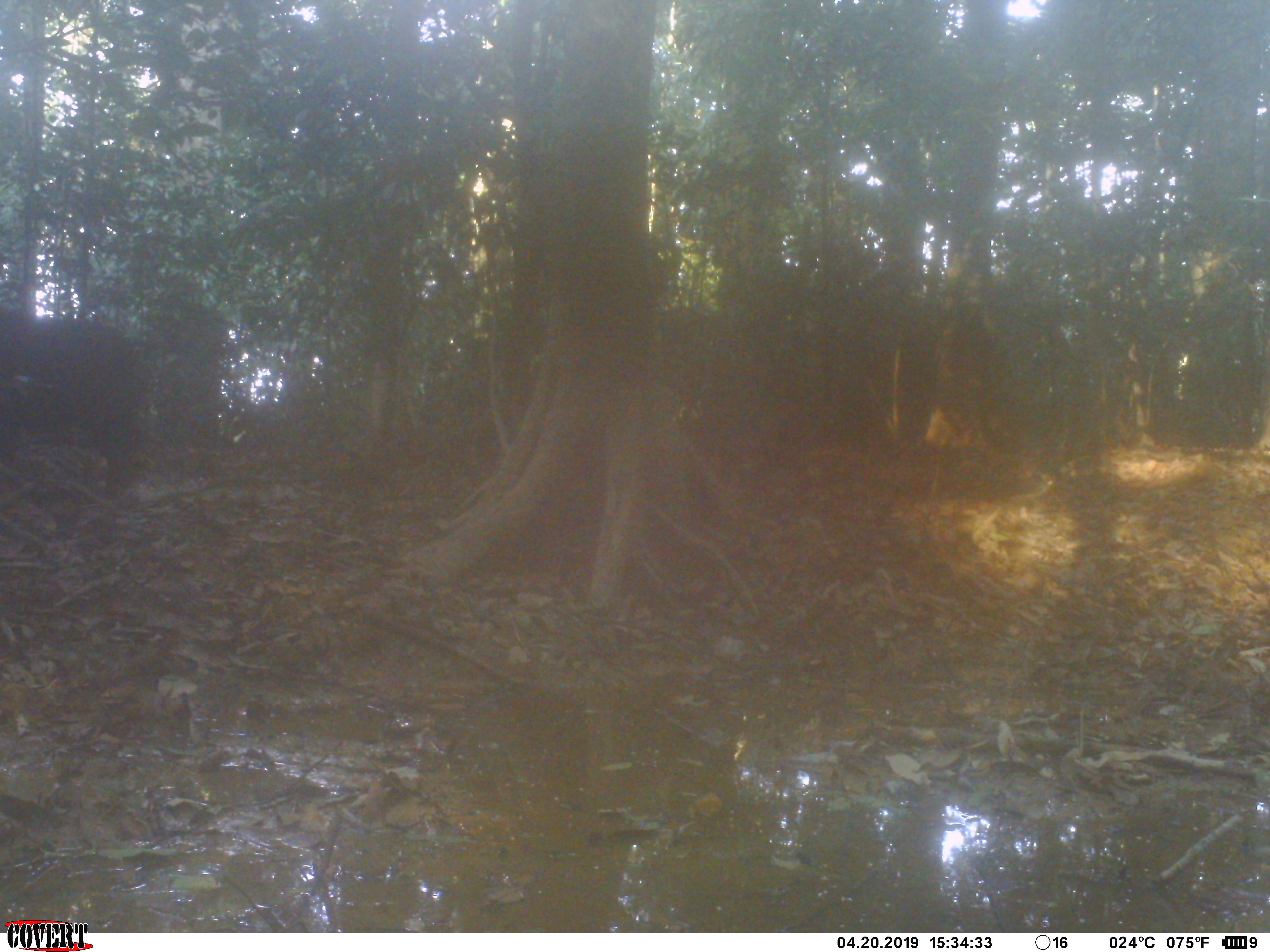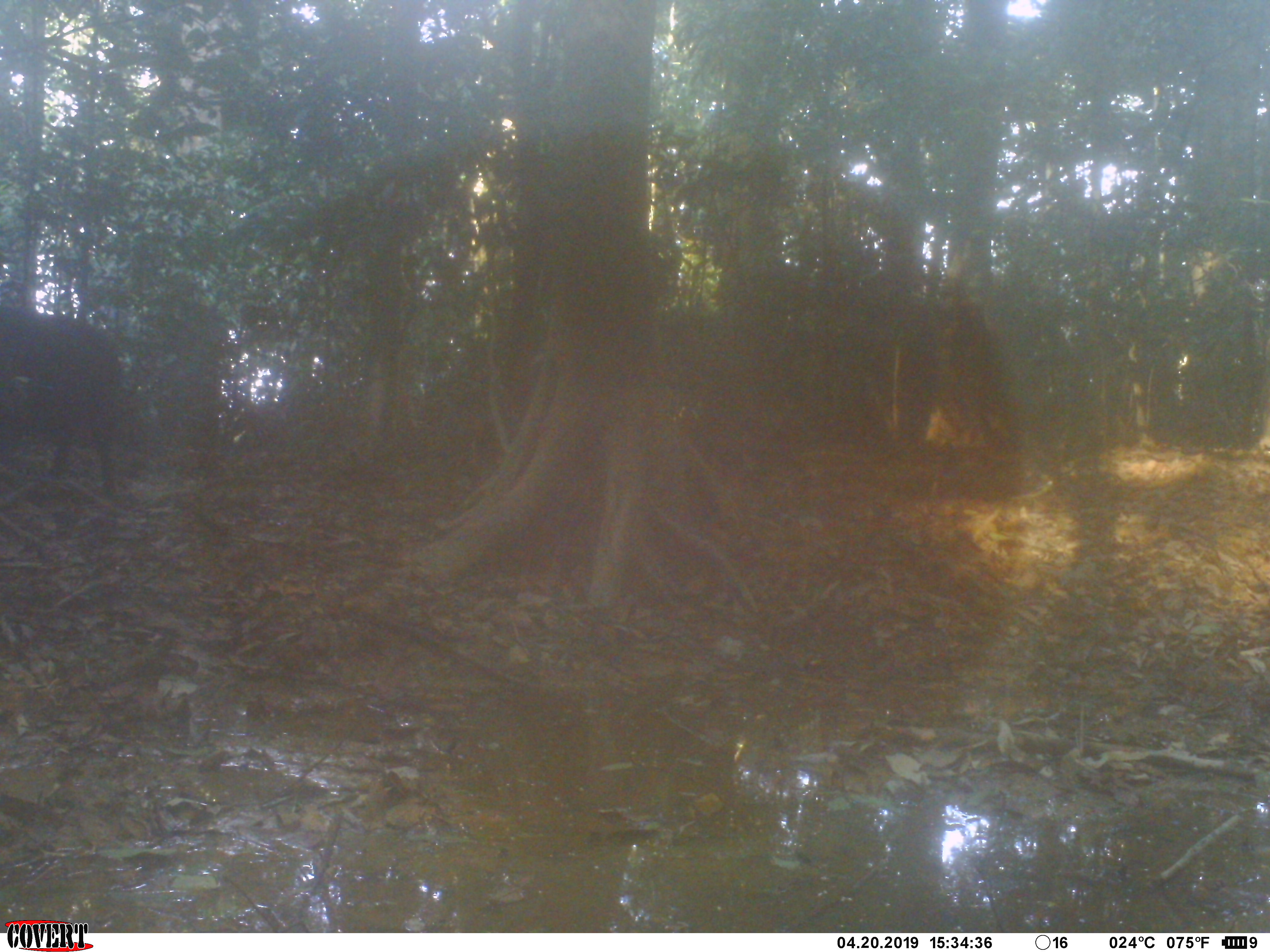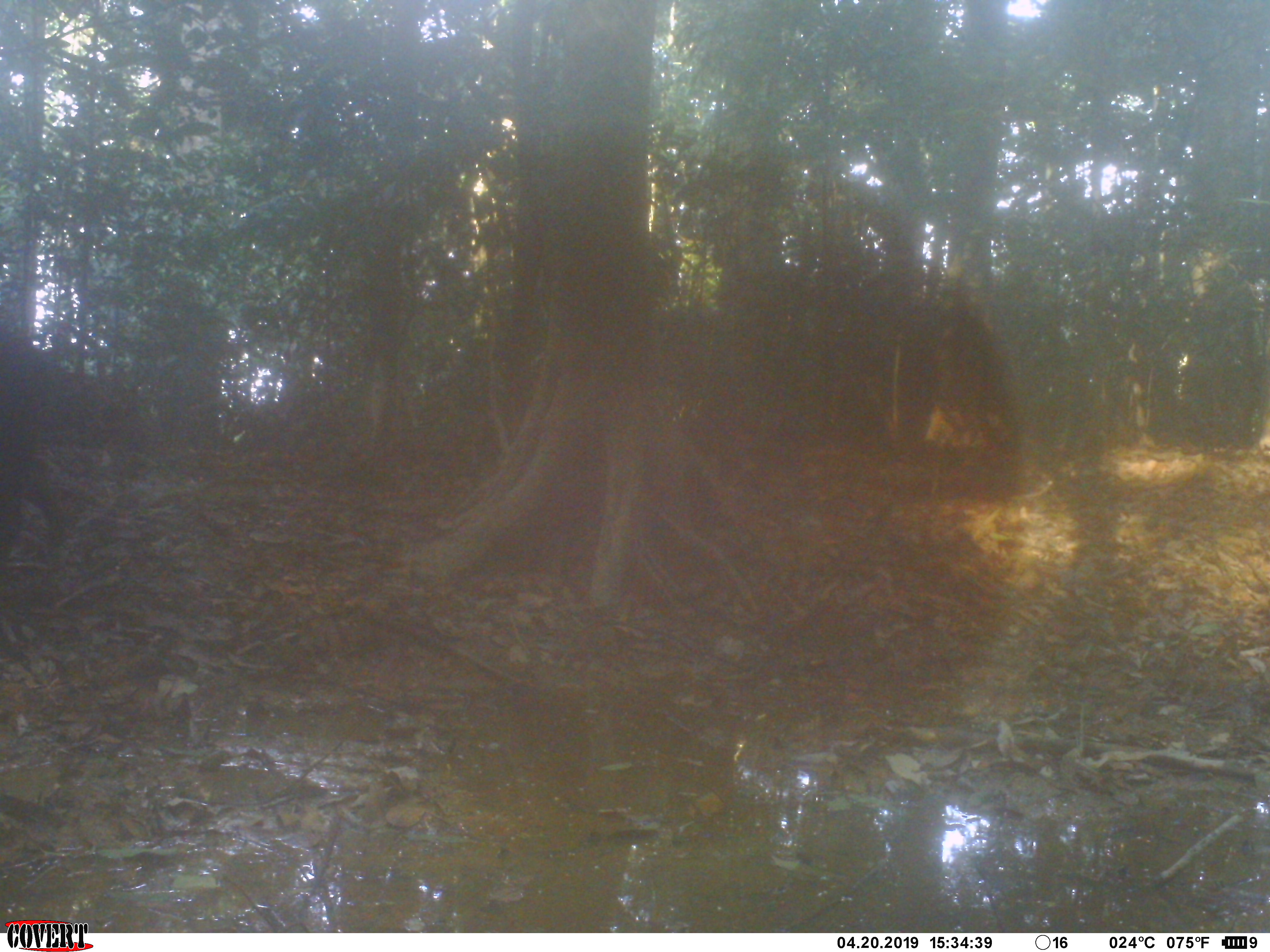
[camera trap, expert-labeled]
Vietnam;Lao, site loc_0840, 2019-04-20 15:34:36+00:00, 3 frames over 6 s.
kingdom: Animalia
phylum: Chordata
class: Mammalia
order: Artiodactyla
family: Suidae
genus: Sus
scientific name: Sus scrofa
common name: eurasian wild pig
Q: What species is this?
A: Eurasian wild pig (Sus scrofa).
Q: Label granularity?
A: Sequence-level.